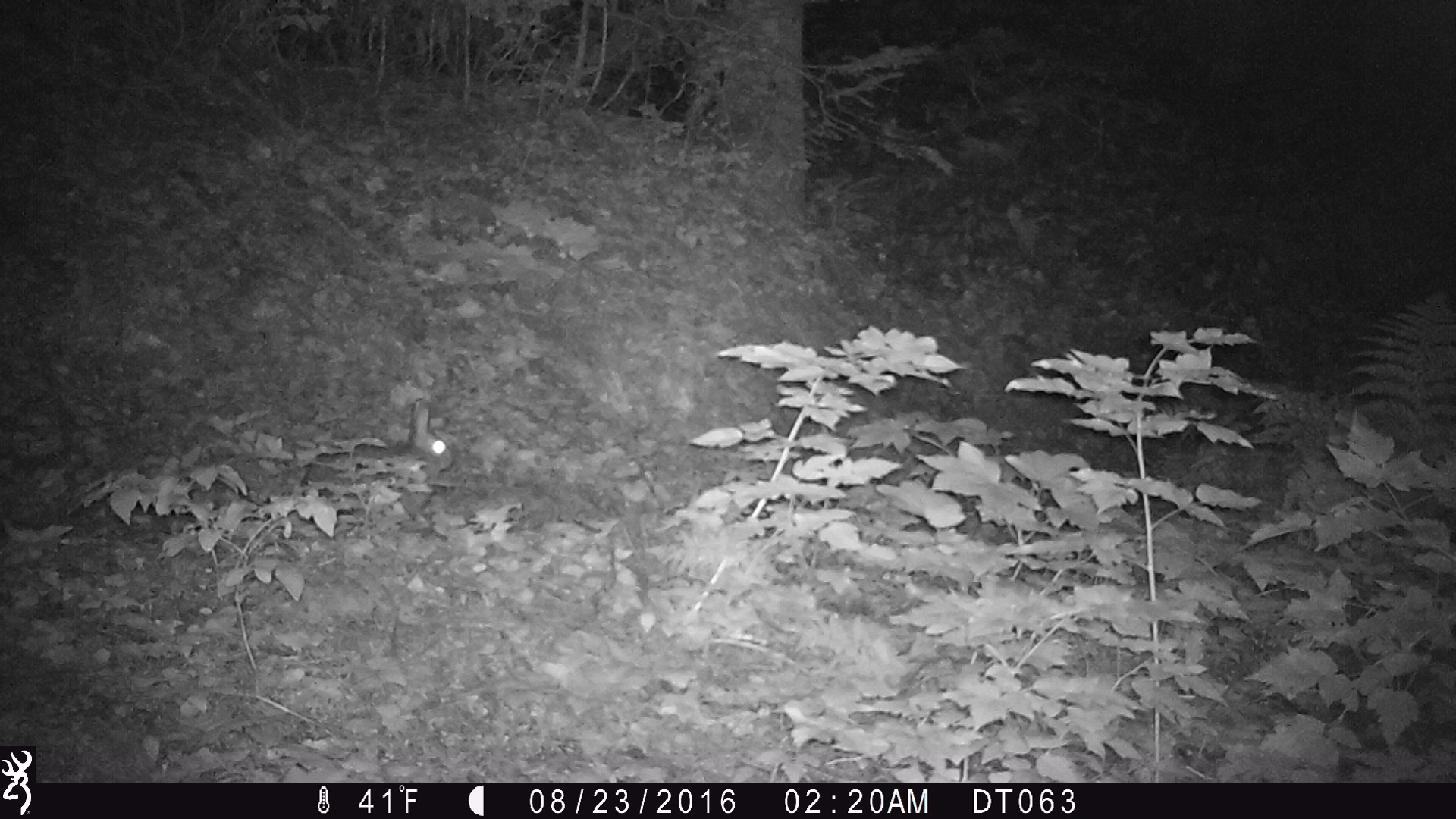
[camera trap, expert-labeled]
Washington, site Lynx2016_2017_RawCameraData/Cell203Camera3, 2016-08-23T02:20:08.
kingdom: Animalia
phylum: Chordata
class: Mammalia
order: Lagomorpha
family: Leporidae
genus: Lepus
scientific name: Lepus americanus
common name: snowshoe hare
Lepus americanus (snowshoe hare). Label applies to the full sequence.